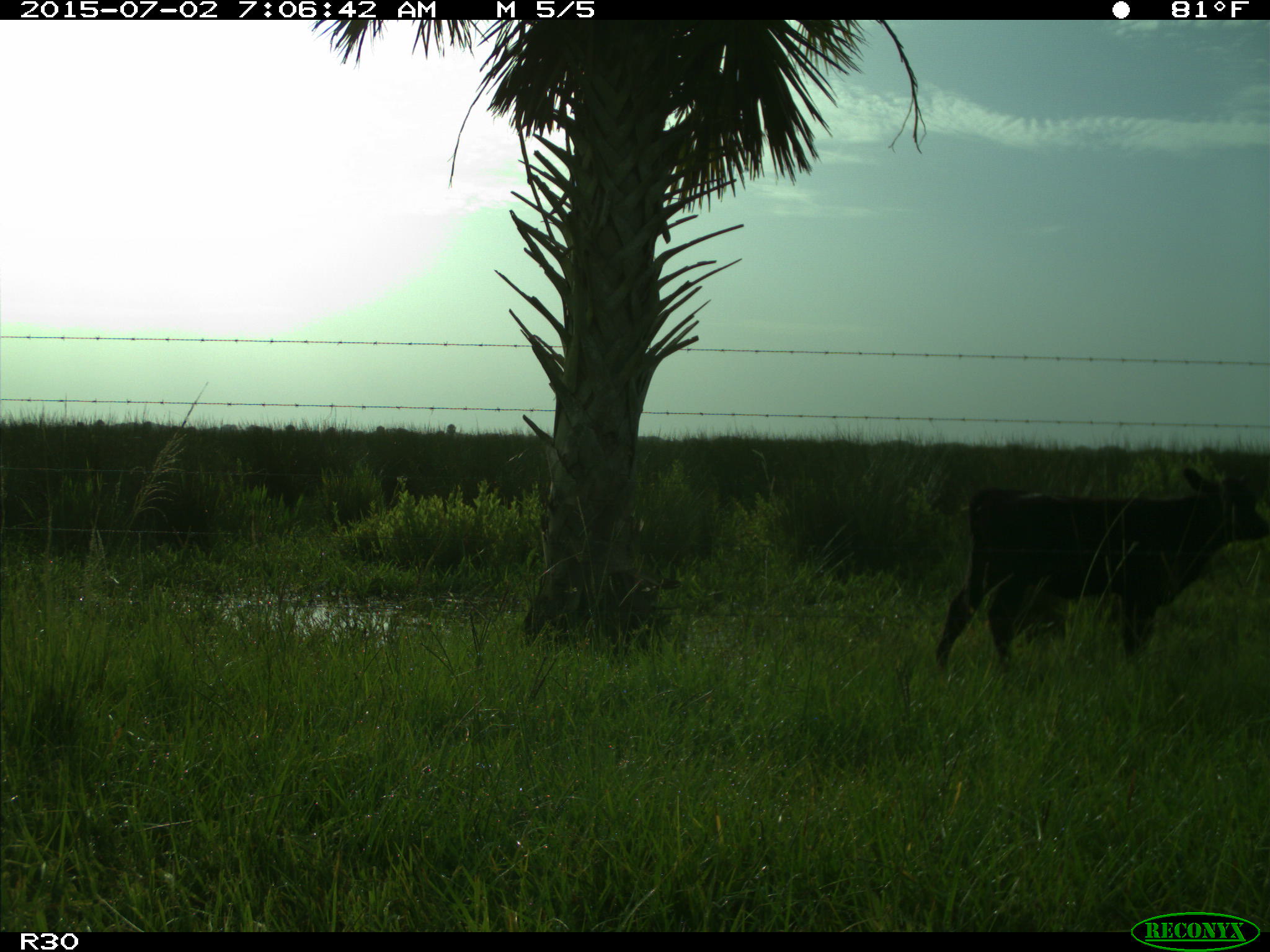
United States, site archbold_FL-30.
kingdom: Animalia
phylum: Chordata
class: Mammalia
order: Artiodactyla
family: Bovidae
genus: Bos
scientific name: Bos taurus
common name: domestic cow